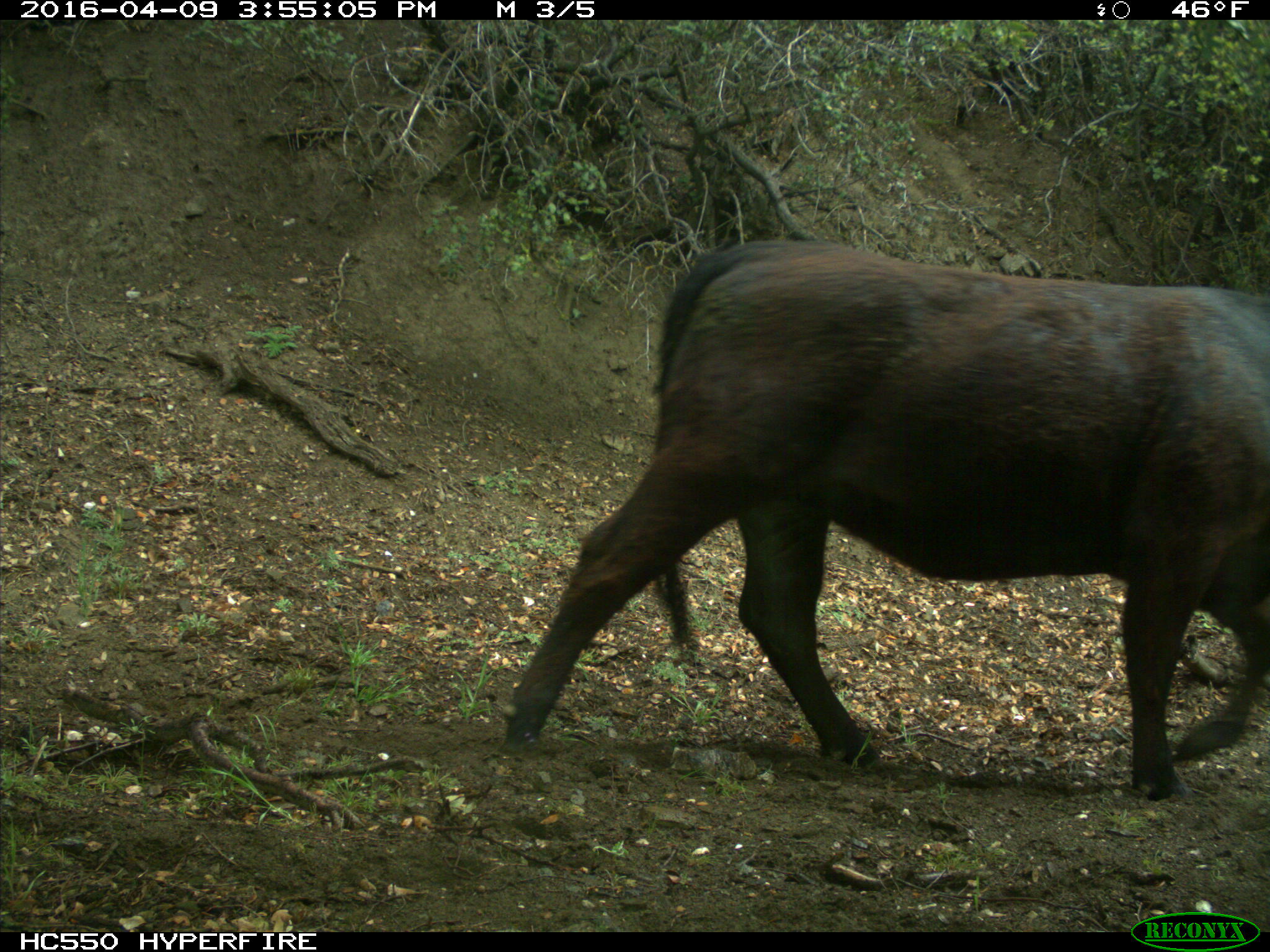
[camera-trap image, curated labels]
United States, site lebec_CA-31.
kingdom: Animalia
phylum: Chordata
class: Mammalia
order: Artiodactyla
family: Bovidae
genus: Bos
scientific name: Bos taurus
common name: domestic cow